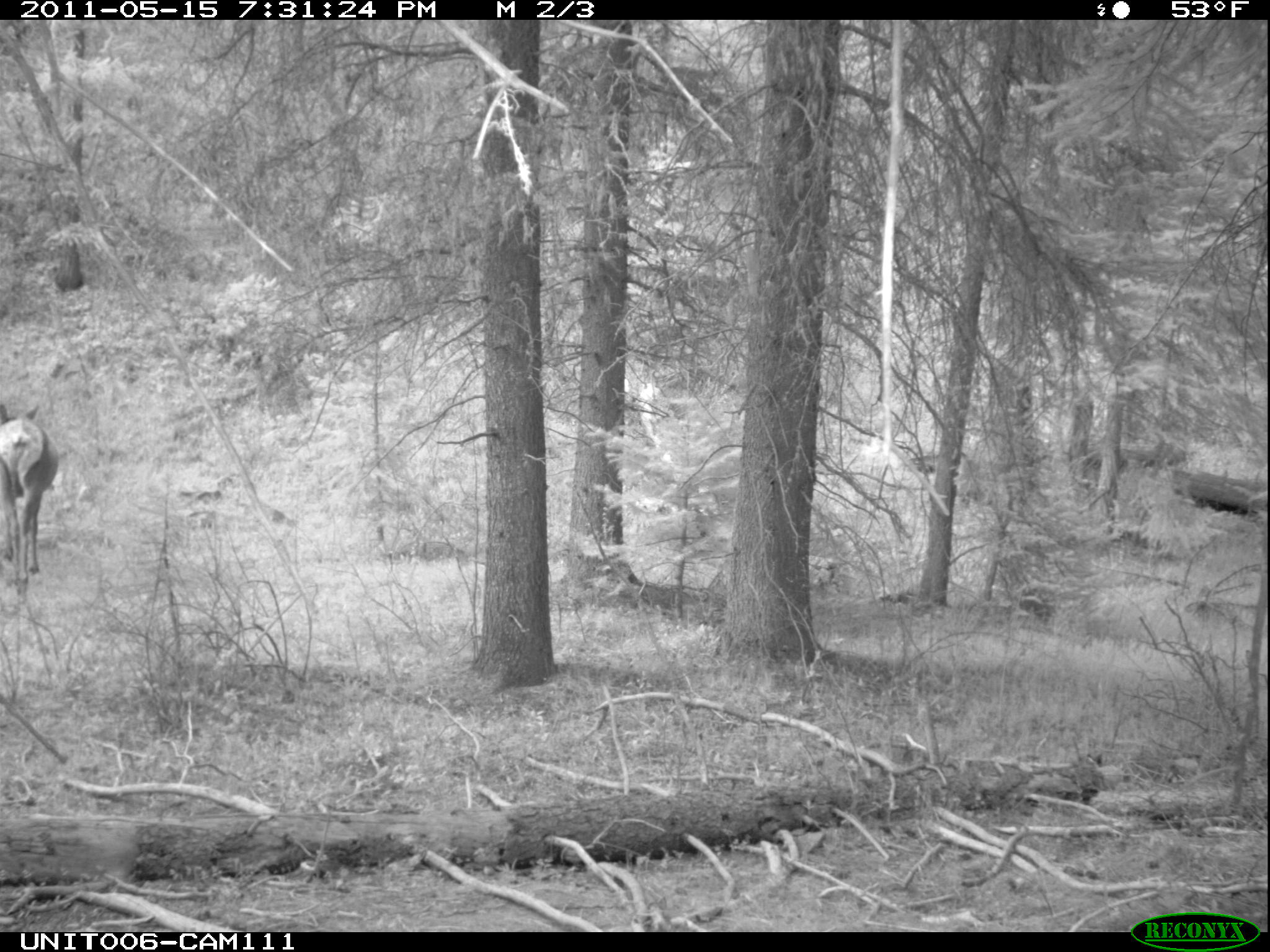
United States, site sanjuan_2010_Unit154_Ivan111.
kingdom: Animalia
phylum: Chordata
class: Mammalia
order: Artiodactyla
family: Cervidae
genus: Cervus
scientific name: Cervus elaphus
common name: red deer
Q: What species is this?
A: Cervus elaphus (red deer).